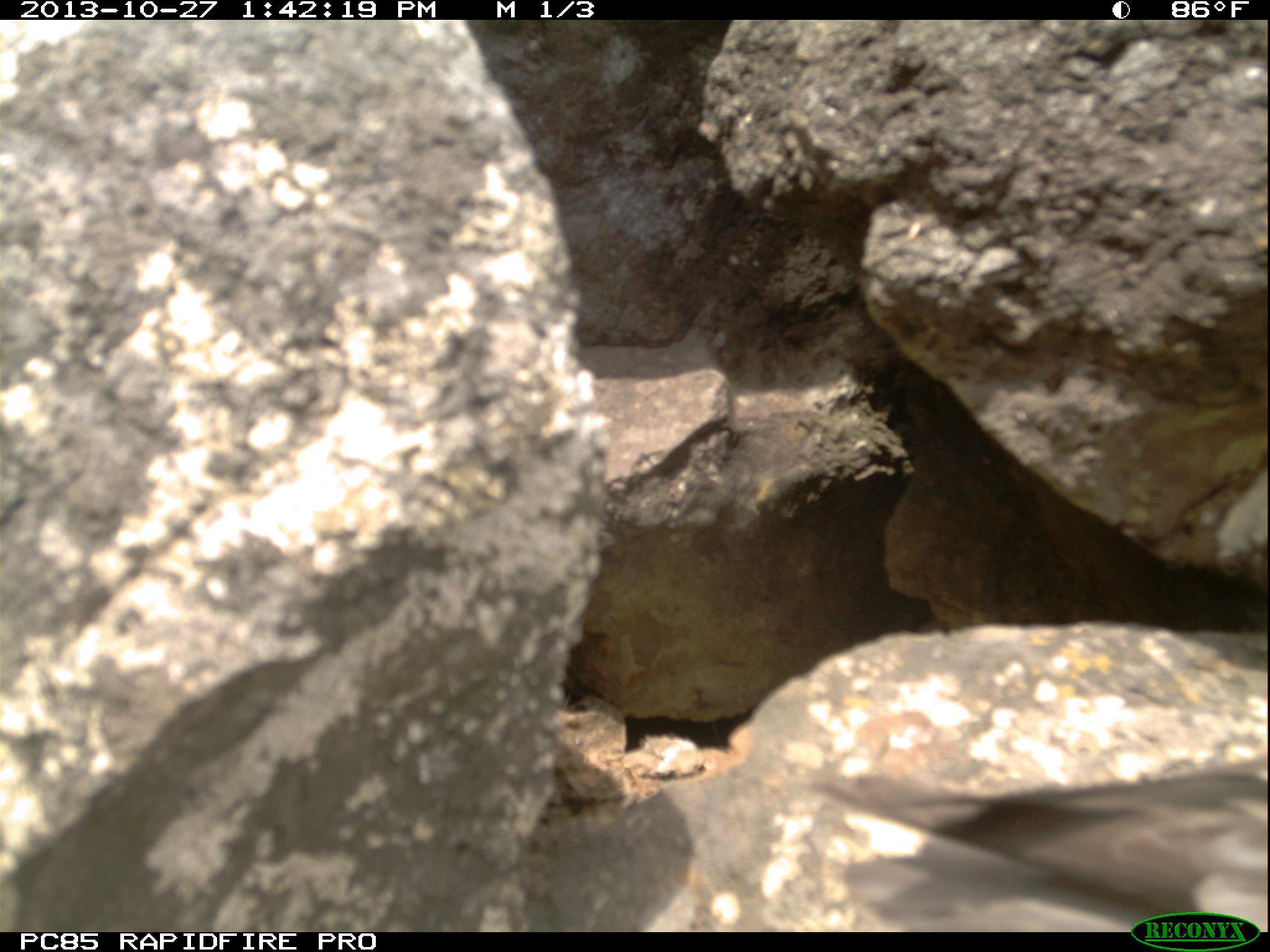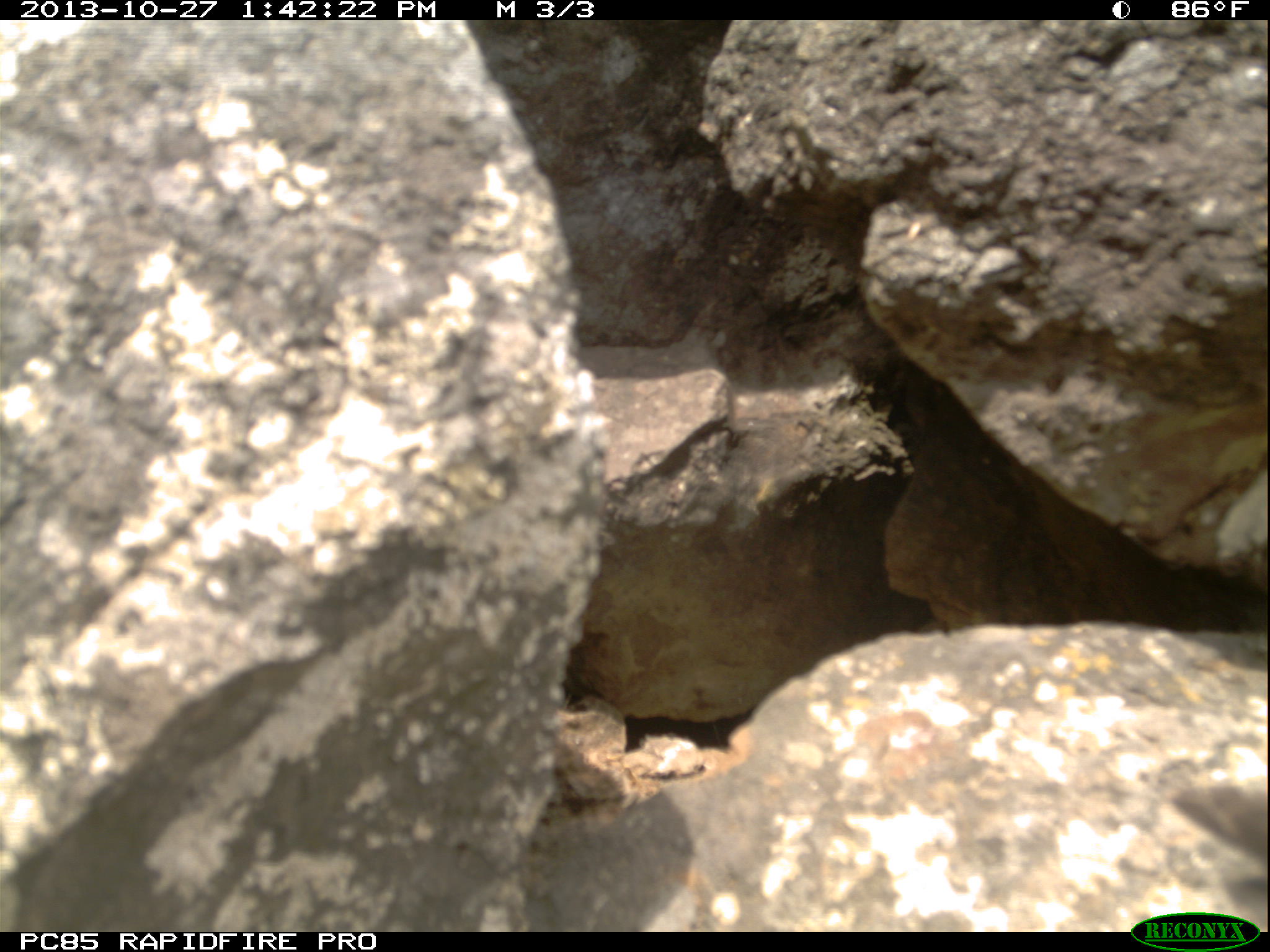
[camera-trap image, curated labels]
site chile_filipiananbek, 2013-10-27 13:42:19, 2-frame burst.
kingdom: Animalia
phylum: Chordata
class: Aves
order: Procellariiformes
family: Procellariidae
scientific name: Procellariidae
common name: petrel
Petrel (Procellariidae).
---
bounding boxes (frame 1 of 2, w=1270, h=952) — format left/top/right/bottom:
petrel: 814/751/1270/920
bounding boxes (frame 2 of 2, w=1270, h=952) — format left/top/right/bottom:
petrel: 1150/769/1270/914